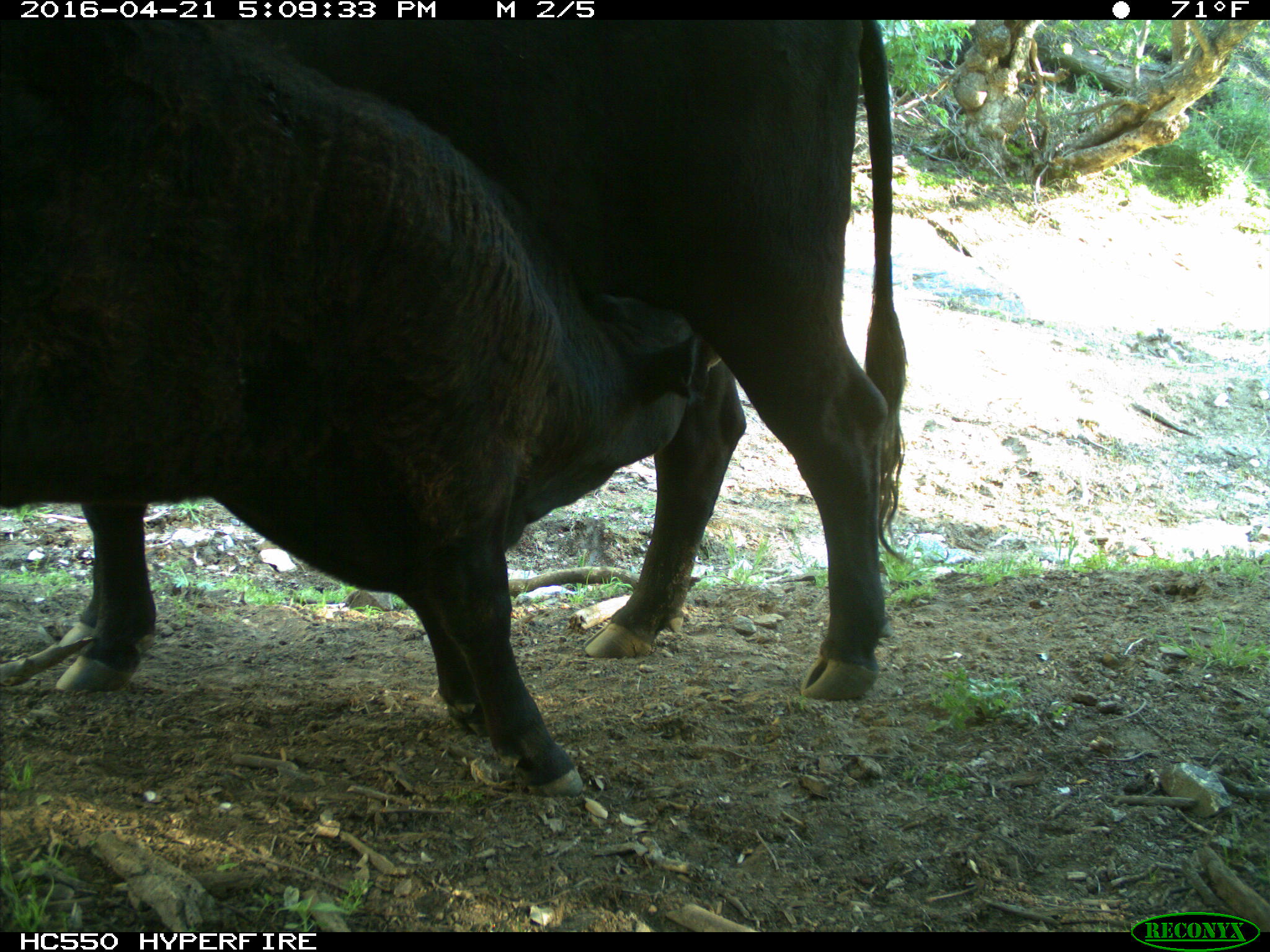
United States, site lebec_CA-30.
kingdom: Animalia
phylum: Chordata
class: Mammalia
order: Artiodactyla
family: Bovidae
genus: Bos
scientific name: Bos taurus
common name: domestic cow